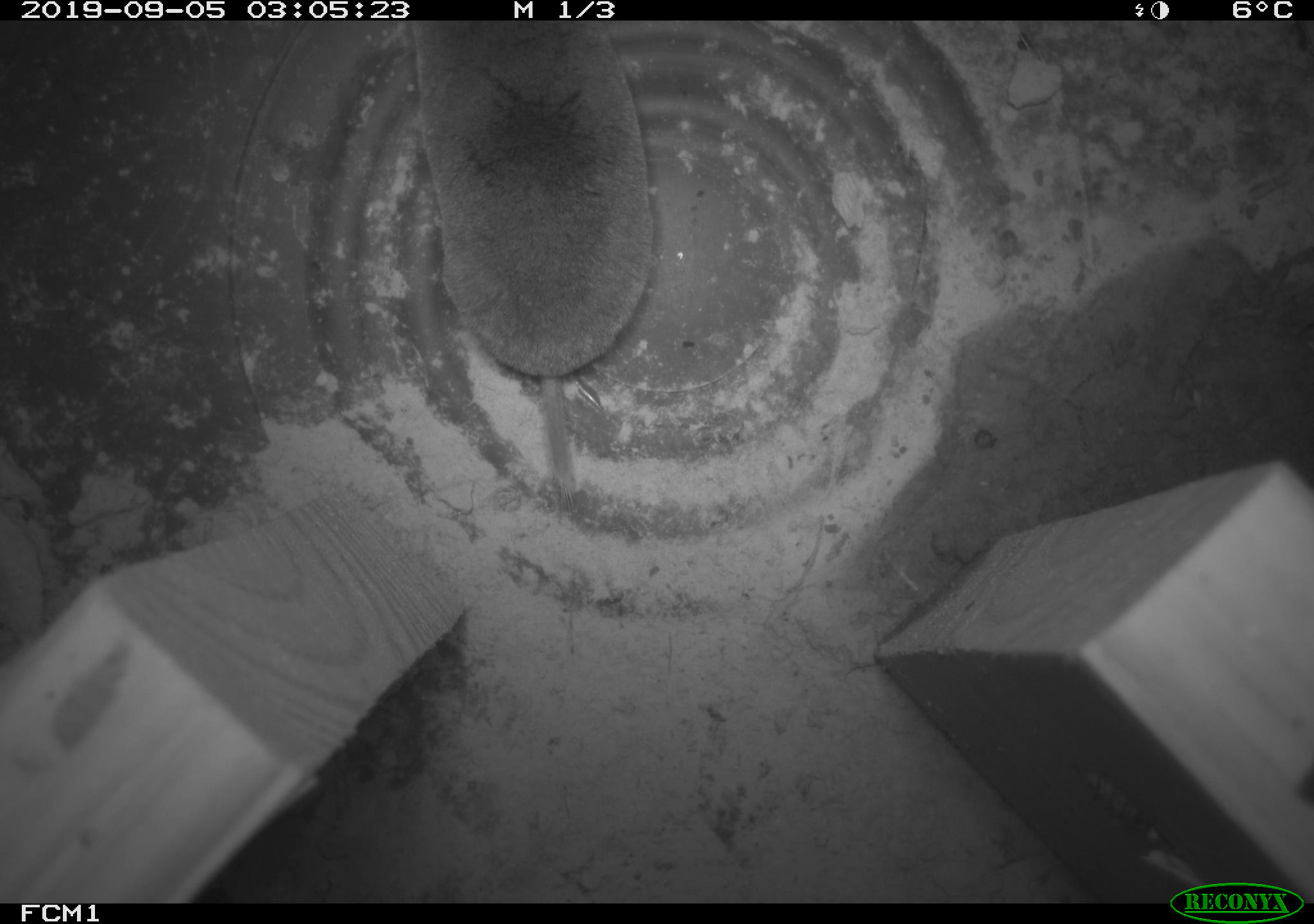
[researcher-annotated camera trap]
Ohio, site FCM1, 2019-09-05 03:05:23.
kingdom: Animalia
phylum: Chordata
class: Mammalia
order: Eulipotyphla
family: Soricidae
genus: Blarina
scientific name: Blarina brevicauda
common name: northern short-tailed shrew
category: n. short-tailed shrew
N. short-tailed shrew (northern short-tailed shrew) (Blarina brevicauda).